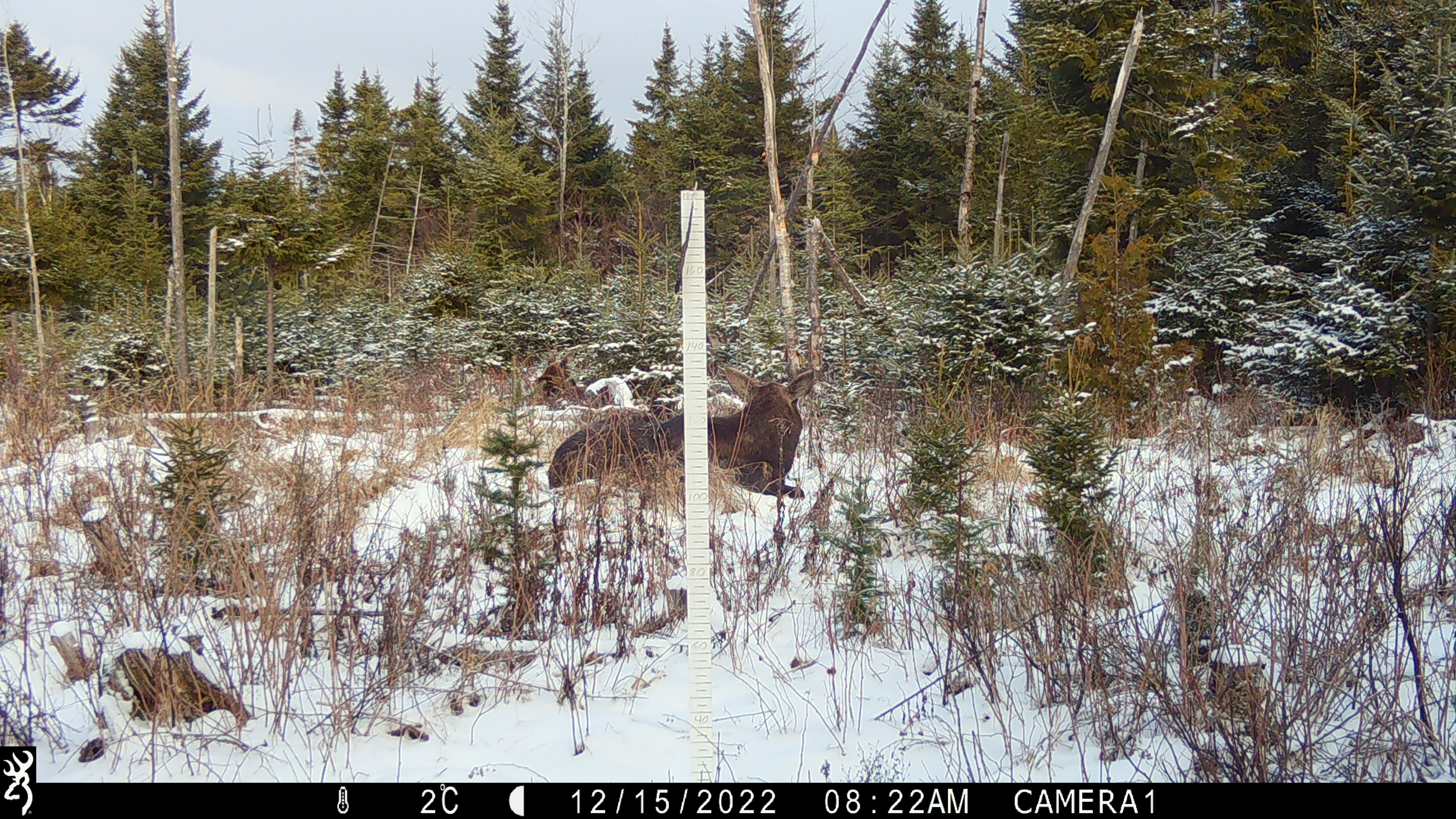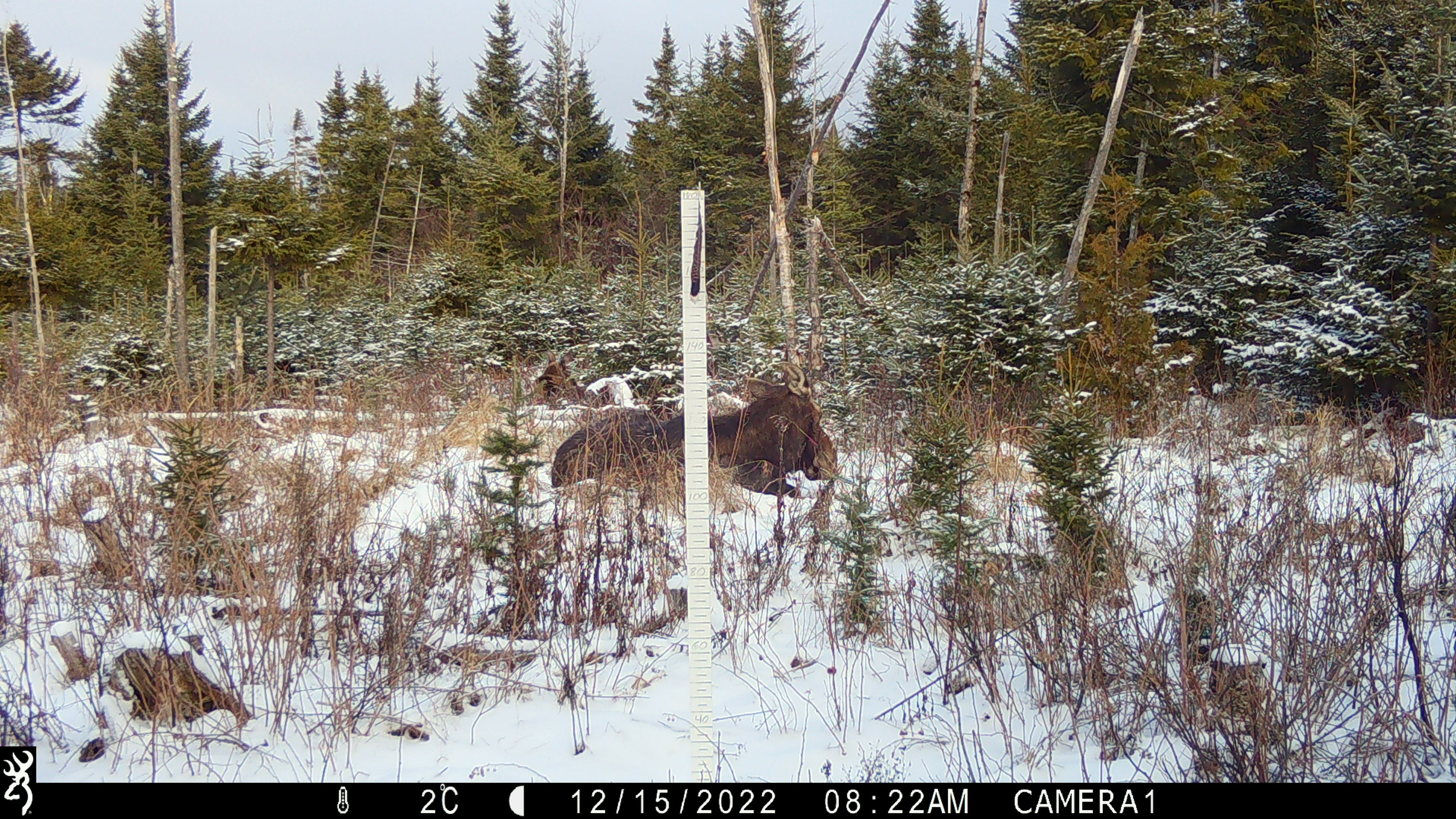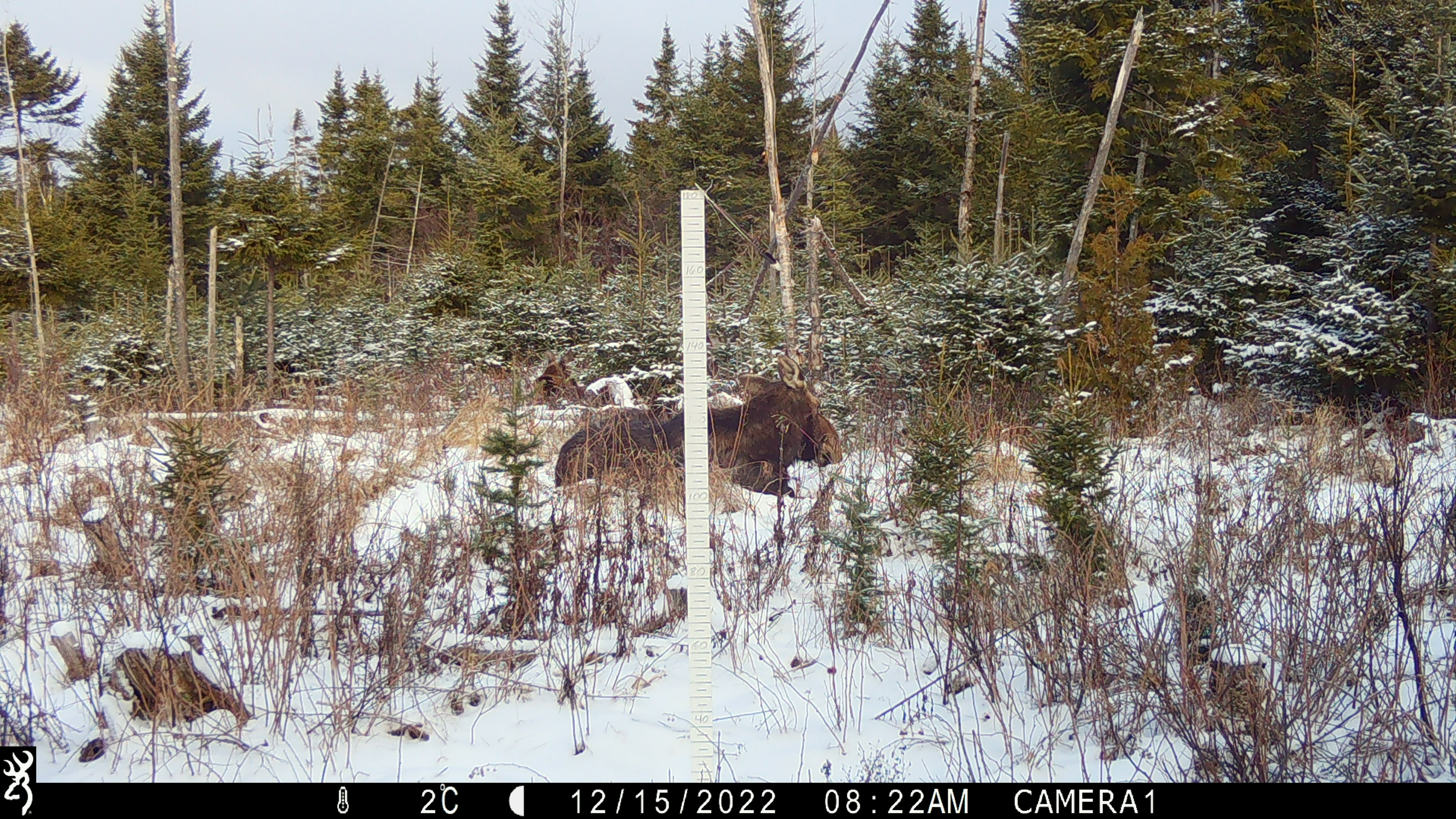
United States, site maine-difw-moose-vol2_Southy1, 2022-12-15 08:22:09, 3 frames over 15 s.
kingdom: Animalia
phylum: Chordata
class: Mammalia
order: Artiodactyla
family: Cervidae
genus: Alces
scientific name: Alces alces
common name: moose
Moose (Alces alces).